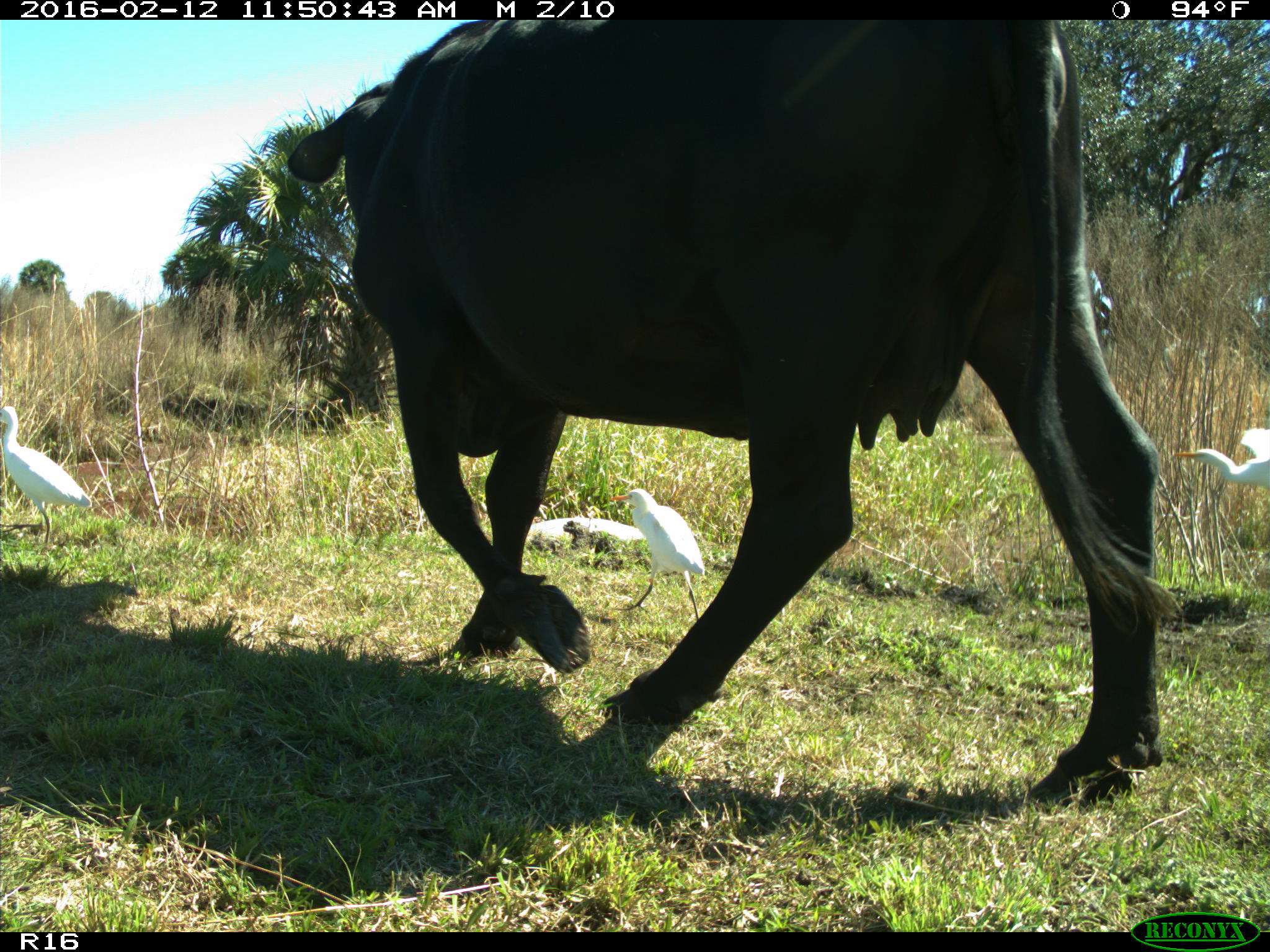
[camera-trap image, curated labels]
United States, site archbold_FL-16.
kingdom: Animalia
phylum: Chordata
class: Mammalia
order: Artiodactyla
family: Bovidae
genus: Bos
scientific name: Bos taurus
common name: domestic cow